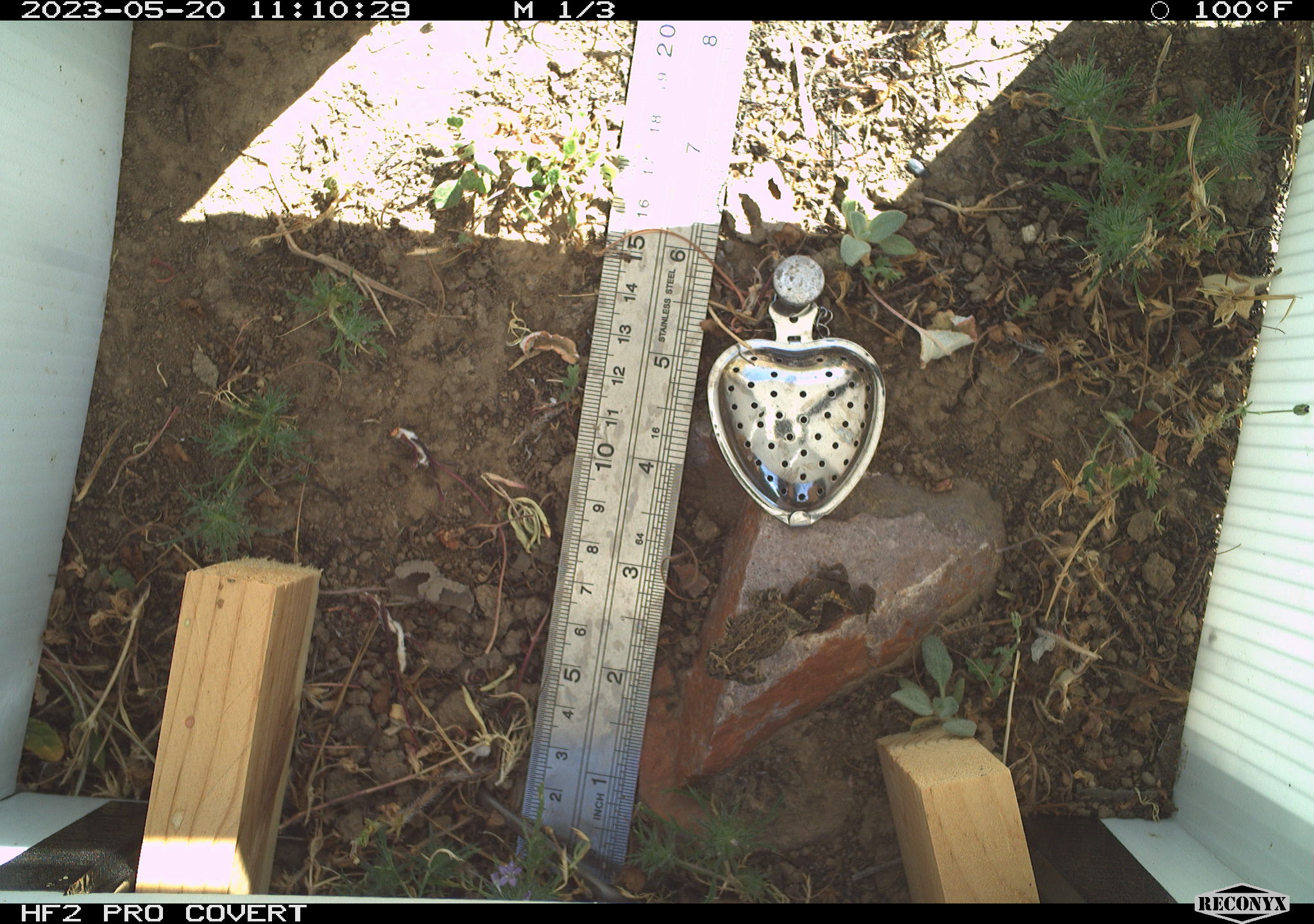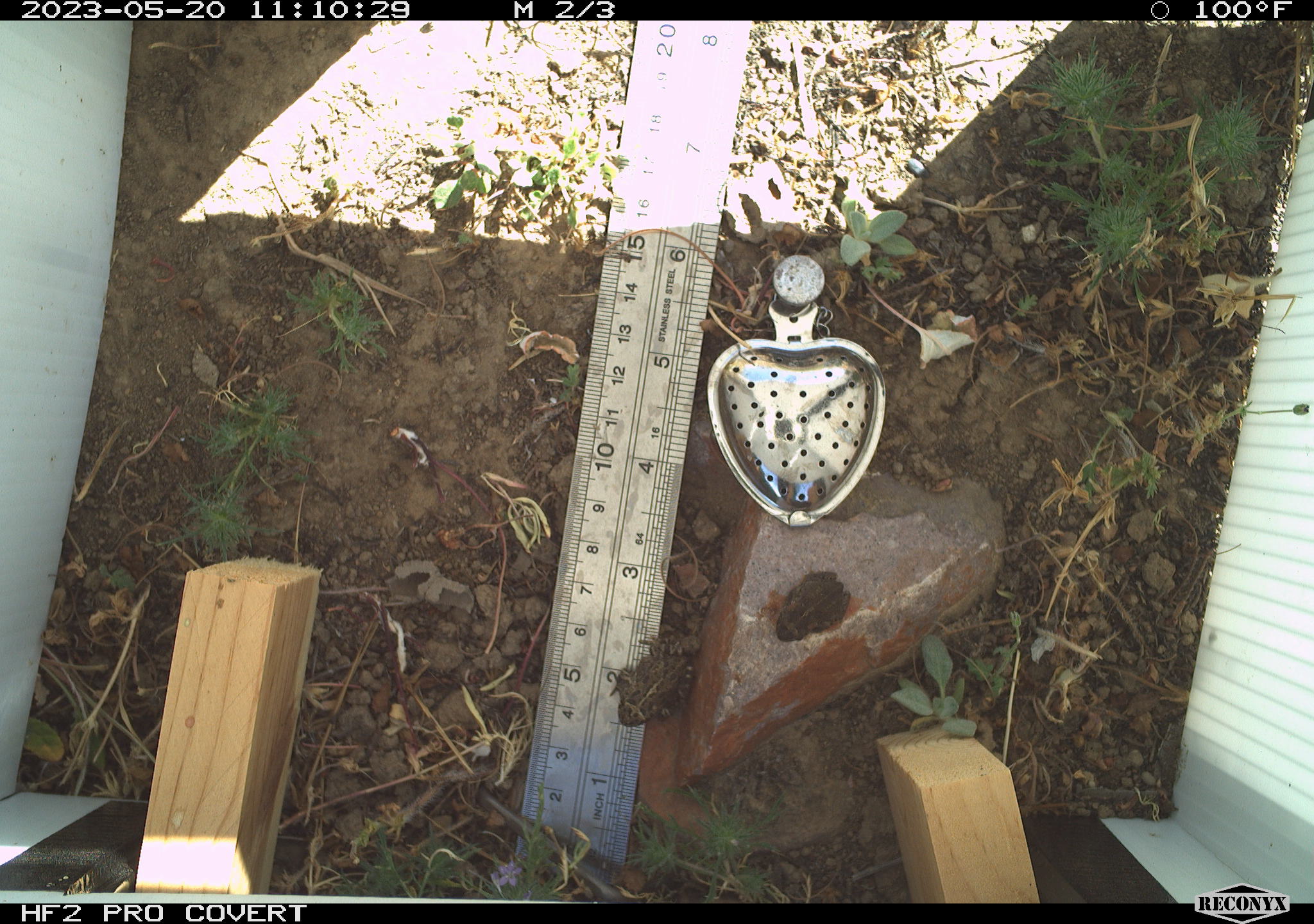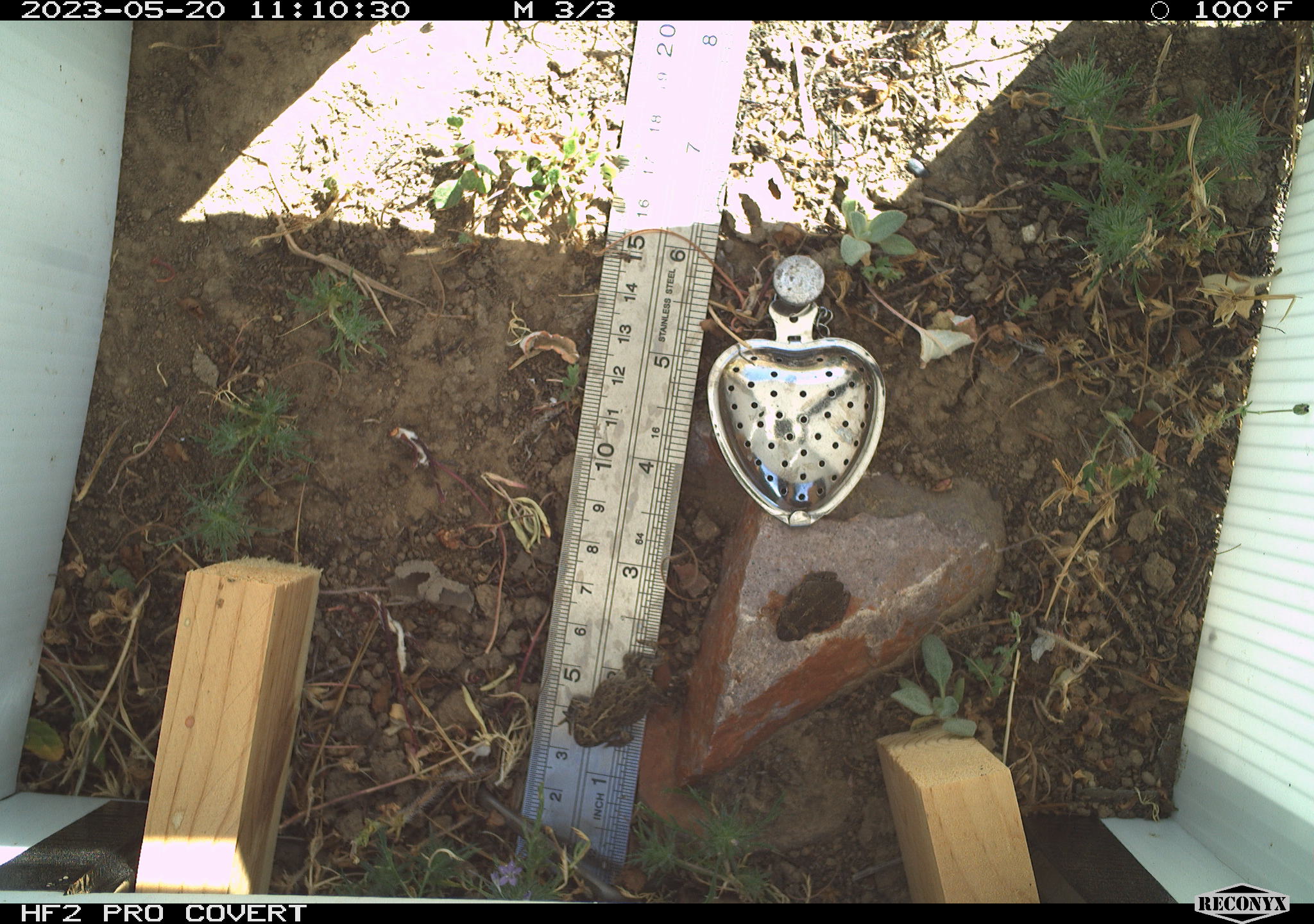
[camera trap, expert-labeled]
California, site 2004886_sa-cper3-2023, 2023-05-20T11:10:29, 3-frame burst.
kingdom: Animalia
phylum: Chordata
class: Amphibia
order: Anura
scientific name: Anura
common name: frogs